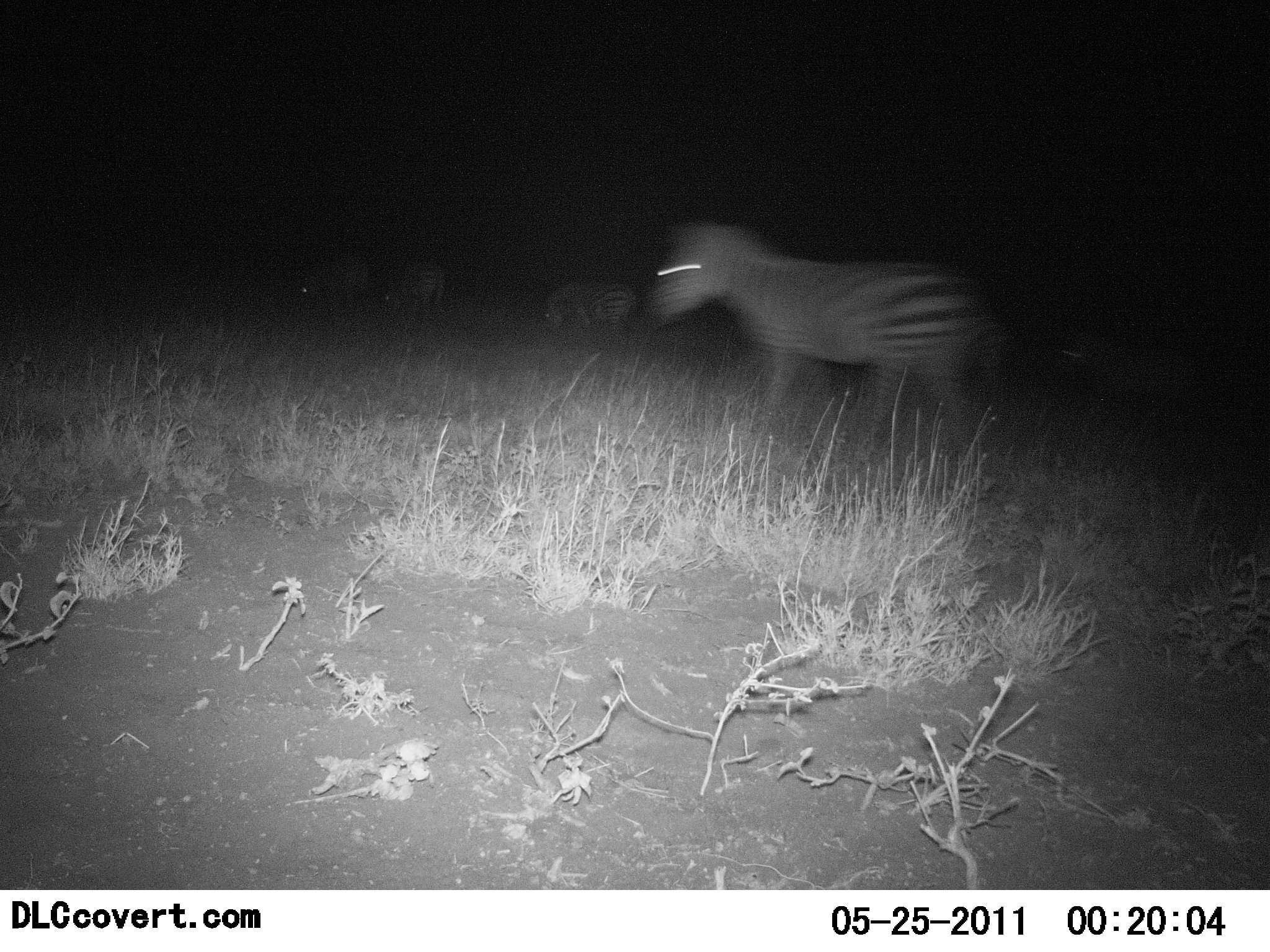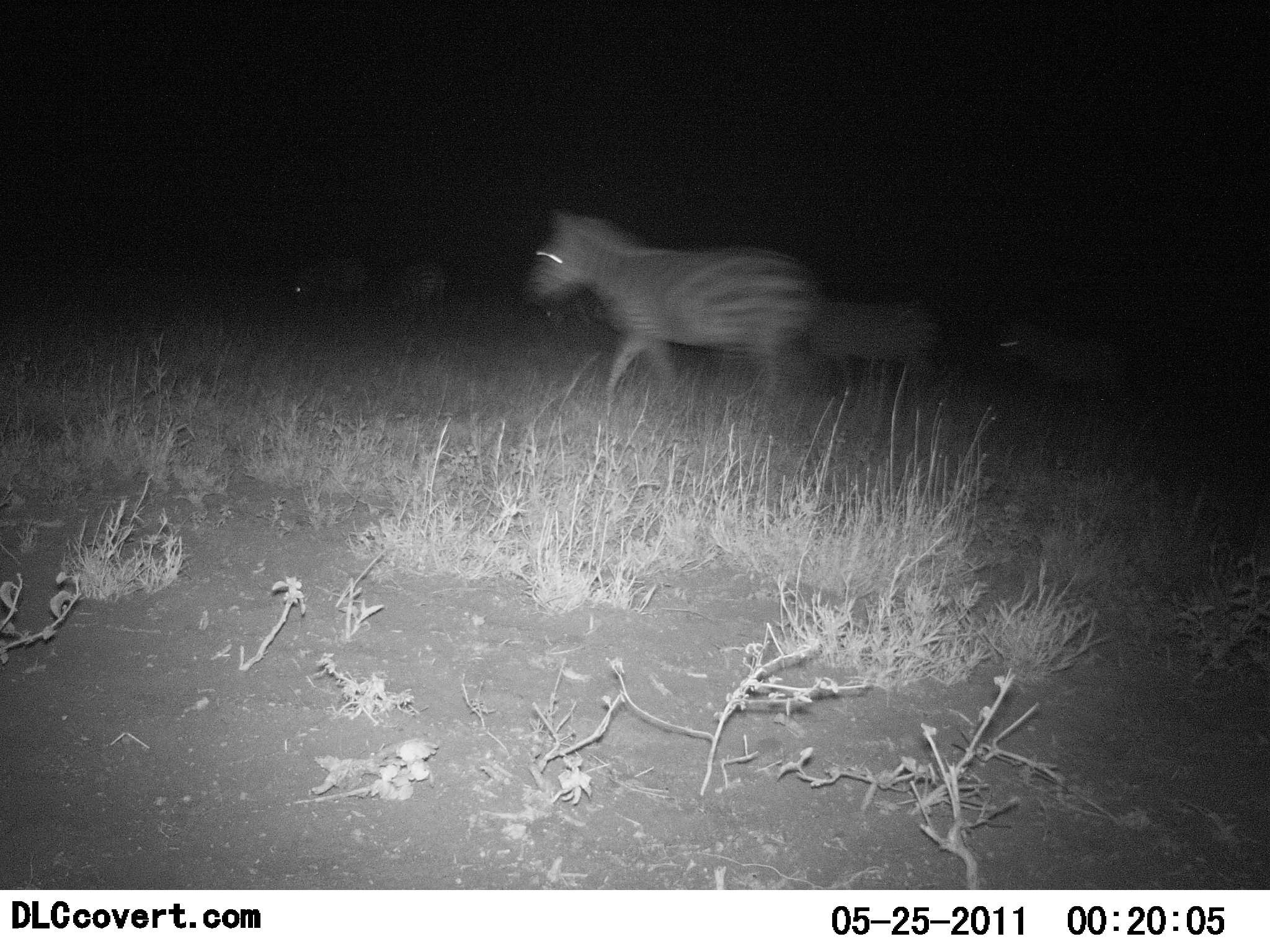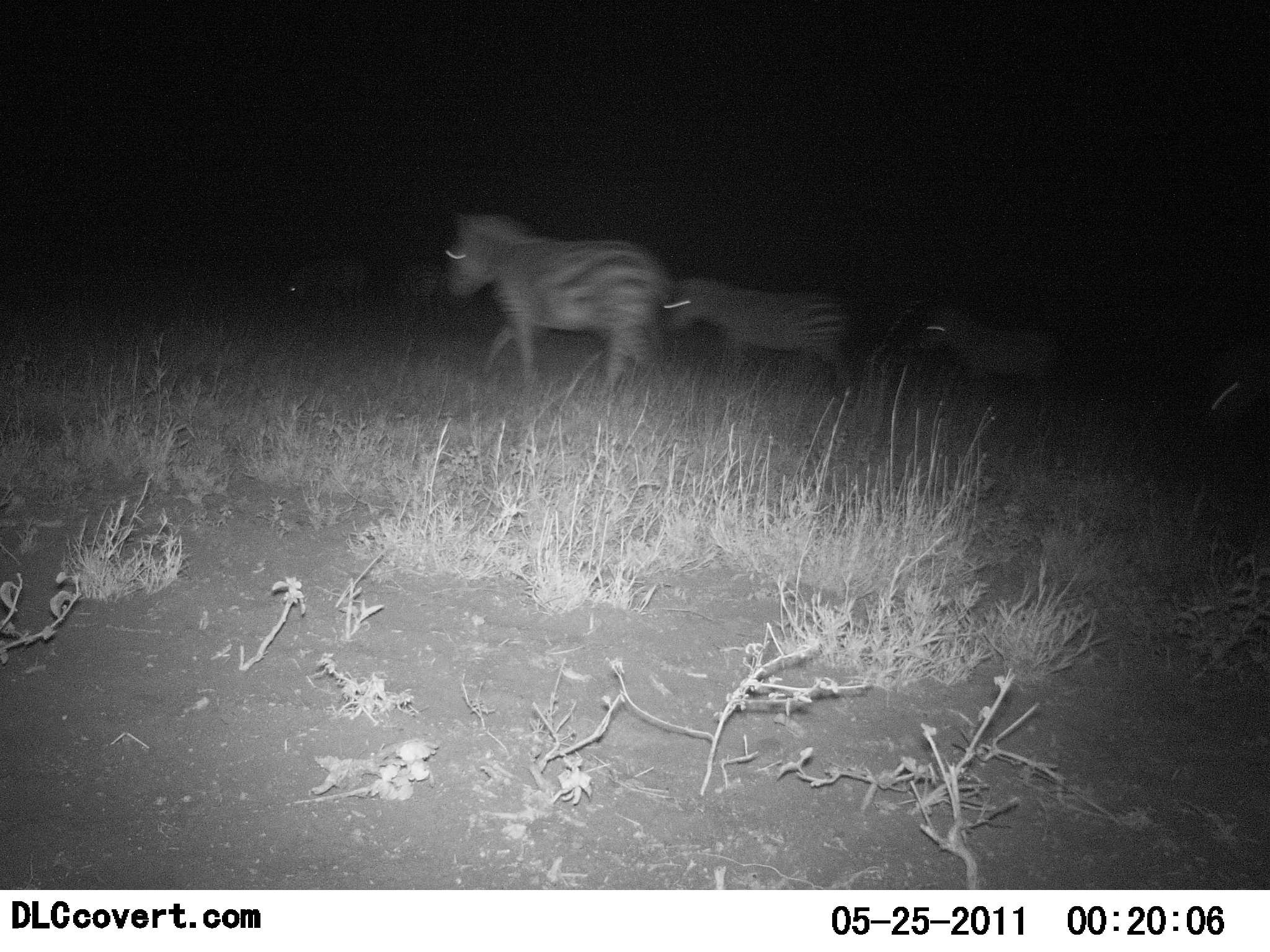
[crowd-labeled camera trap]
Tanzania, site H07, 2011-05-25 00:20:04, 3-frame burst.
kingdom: Animalia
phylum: Chordata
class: Mammalia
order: Perissodactyla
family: Equidae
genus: Equus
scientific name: Equus quagga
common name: plains zebra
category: zebra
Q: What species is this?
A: Zebra (plains zebra) (Equus quagga).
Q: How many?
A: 5.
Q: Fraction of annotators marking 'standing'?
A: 0%.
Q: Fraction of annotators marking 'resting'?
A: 0%.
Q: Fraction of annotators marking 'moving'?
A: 100%.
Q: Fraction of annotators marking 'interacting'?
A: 0%.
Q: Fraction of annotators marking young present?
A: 9%.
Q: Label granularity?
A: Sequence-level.